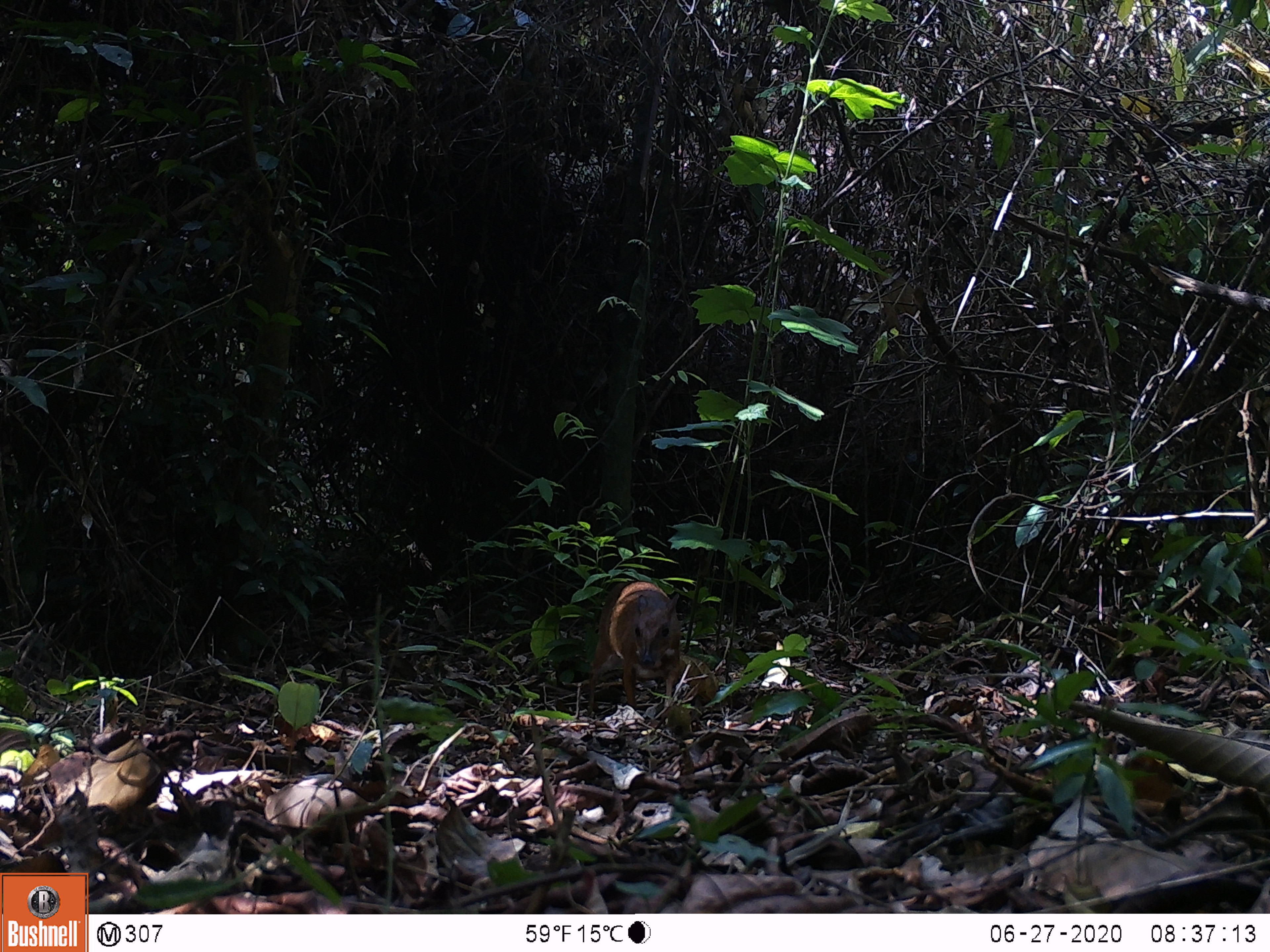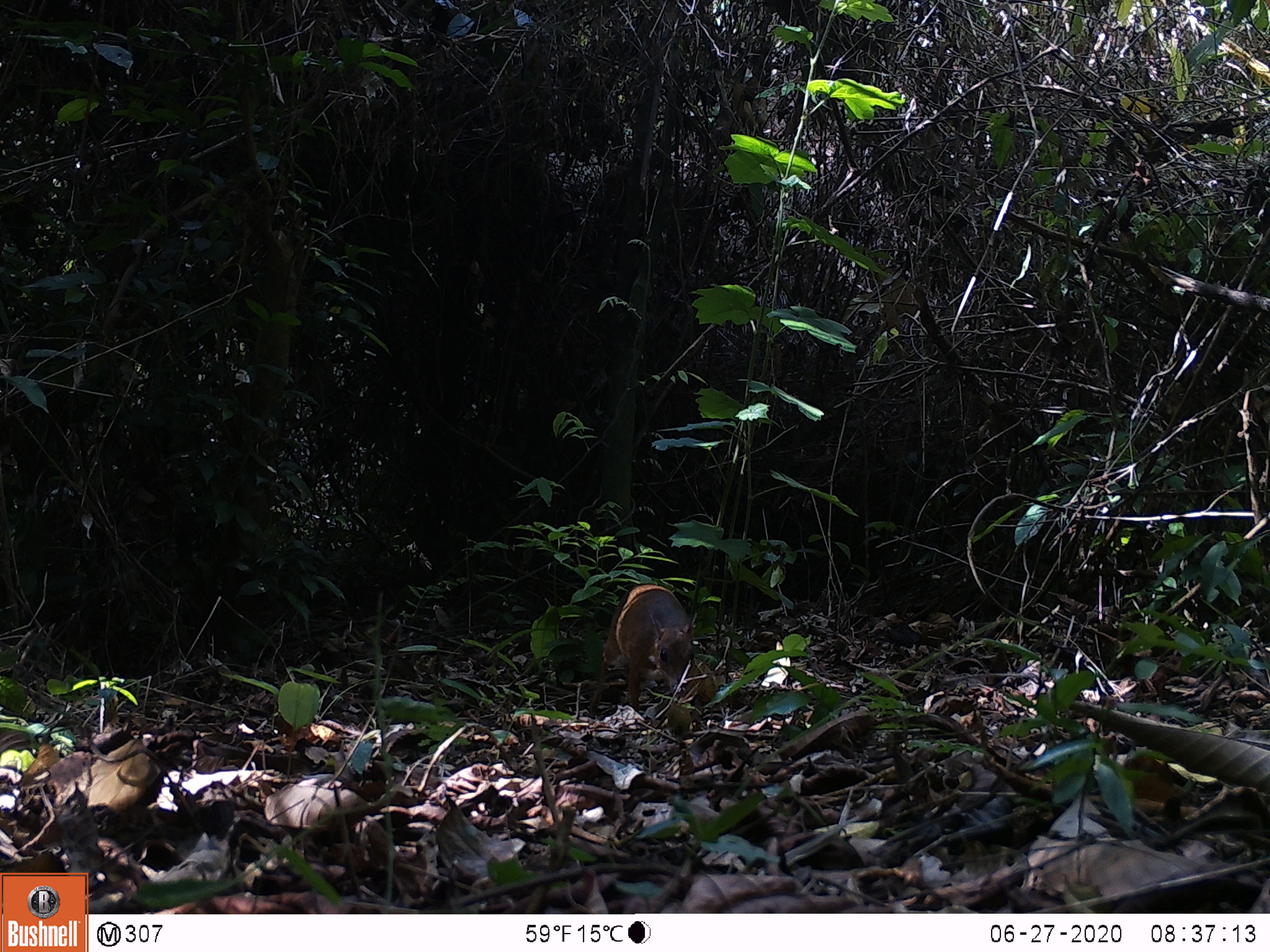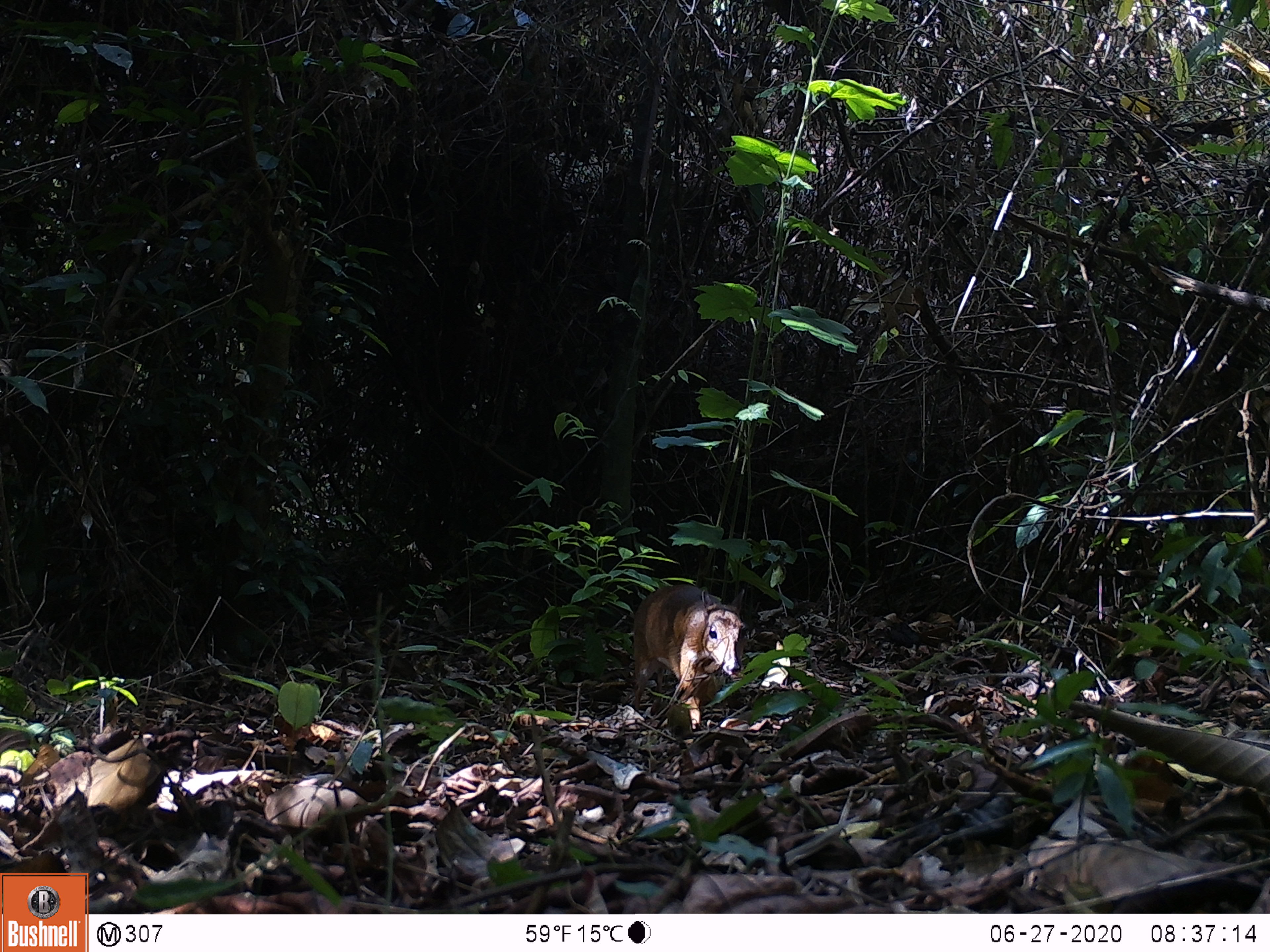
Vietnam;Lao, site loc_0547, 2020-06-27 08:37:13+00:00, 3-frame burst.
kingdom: Animalia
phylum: Chordata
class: Mammalia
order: Artiodactyla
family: Tragulidae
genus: Moschiola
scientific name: Moschiola meminna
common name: chevrotain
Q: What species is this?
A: Chevrotain (Moschiola meminna).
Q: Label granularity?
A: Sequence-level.